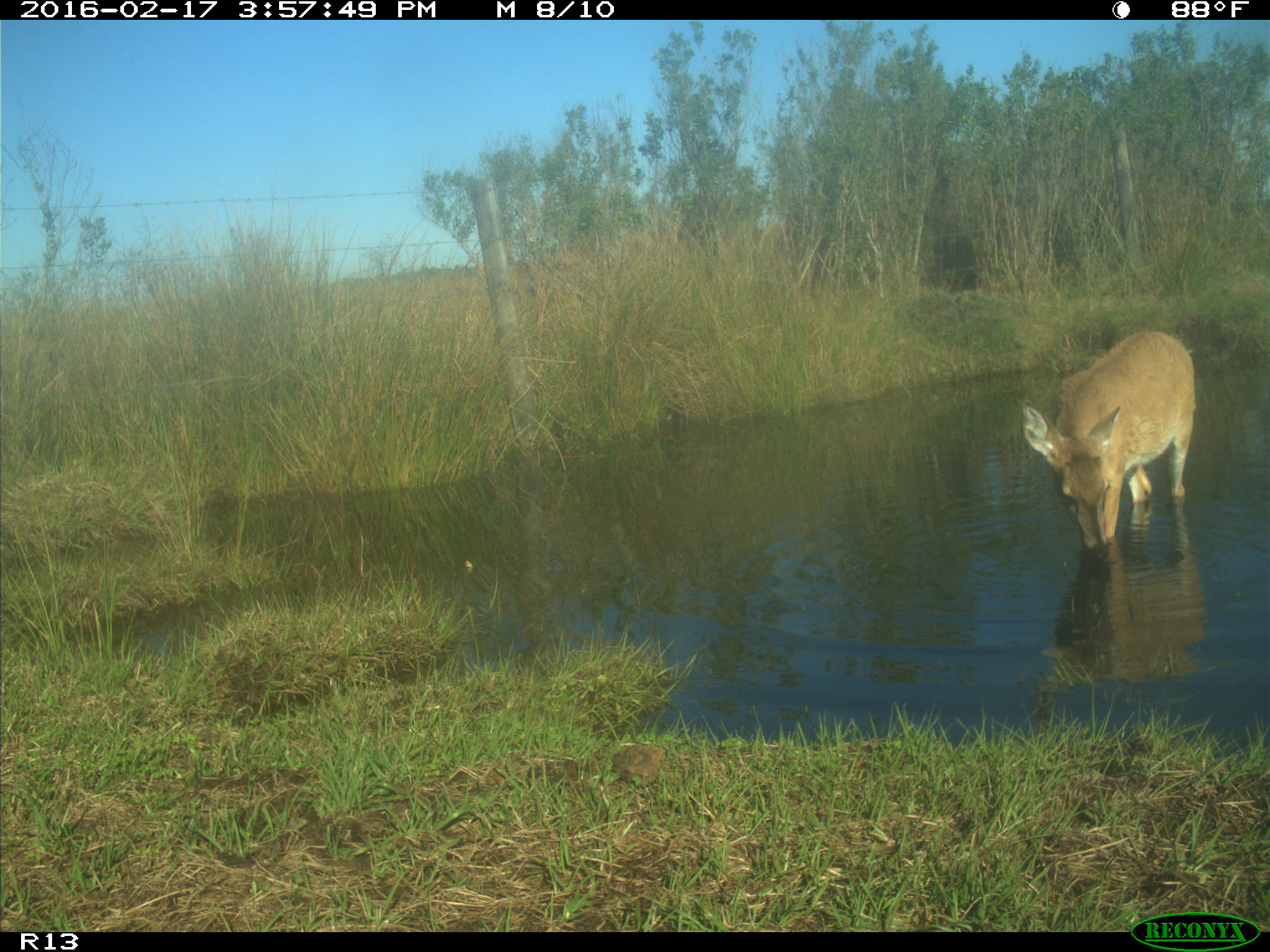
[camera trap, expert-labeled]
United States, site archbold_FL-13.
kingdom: Animalia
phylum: Chordata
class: Mammalia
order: Artiodactyla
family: Cervidae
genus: Odocoileus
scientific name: Odocoileus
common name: deer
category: unidentified deer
Unidentified deer (deer) (Odocoileus).